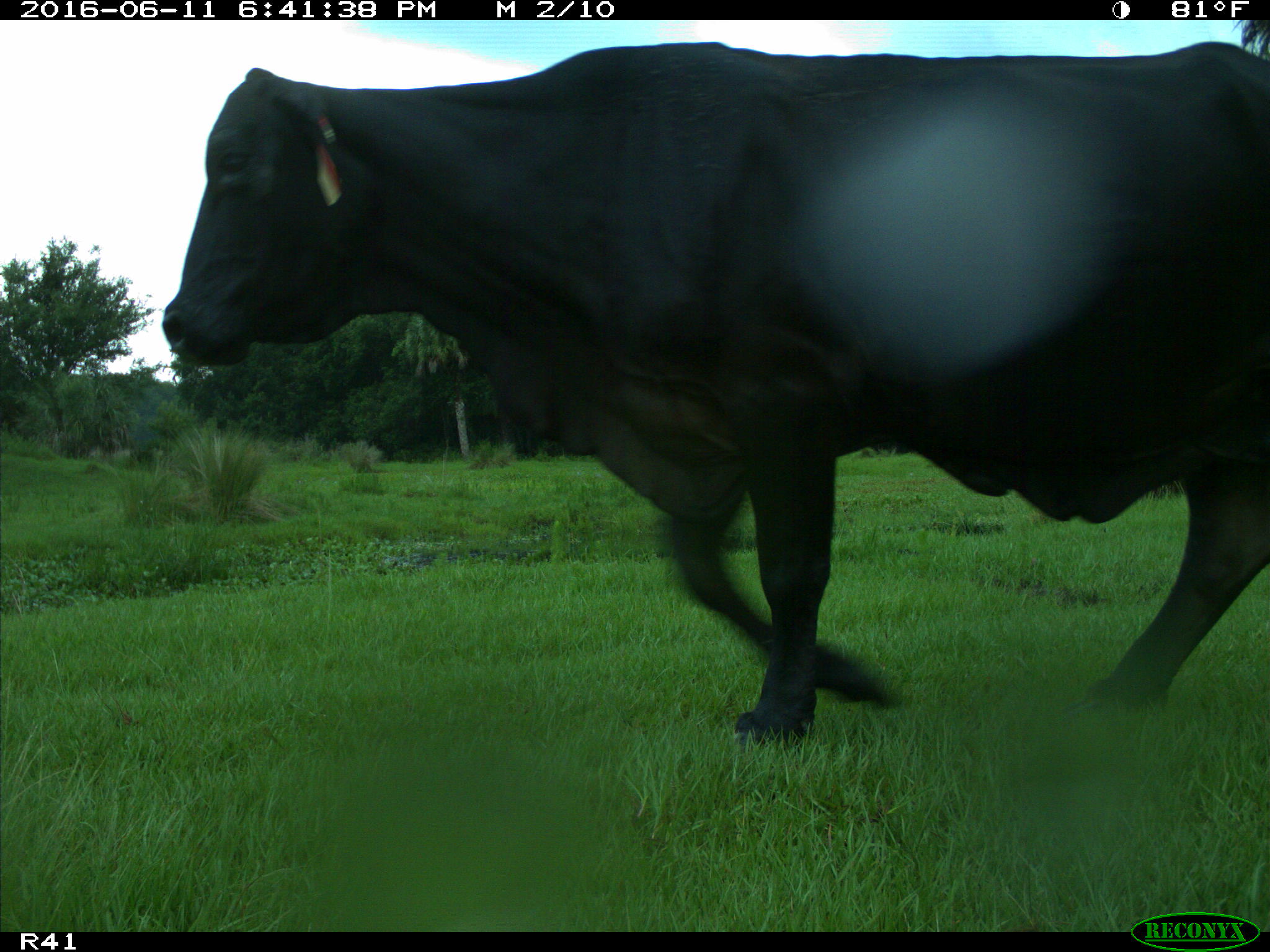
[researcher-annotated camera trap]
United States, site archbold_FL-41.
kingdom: Animalia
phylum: Chordata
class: Mammalia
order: Artiodactyla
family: Bovidae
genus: Bos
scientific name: Bos taurus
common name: domestic cow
Bos taurus (domestic cow).